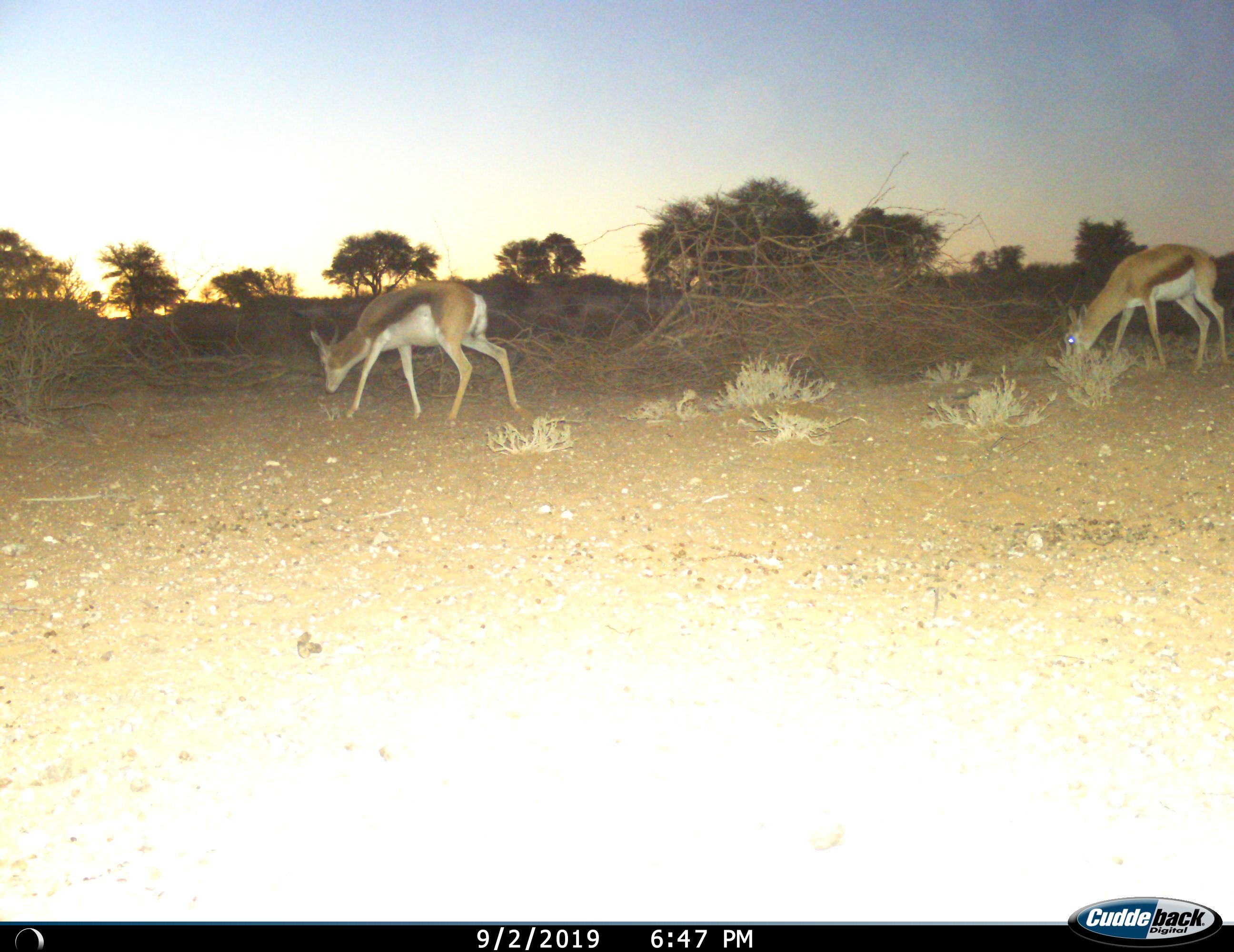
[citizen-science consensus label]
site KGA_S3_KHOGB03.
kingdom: Animalia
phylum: Chordata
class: Mammalia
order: Artiodactyla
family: Bovidae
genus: Antidorcas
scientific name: Antidorcas marsupialis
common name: springbok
Springbok (Antidorcas marsupialis), count 2. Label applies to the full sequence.